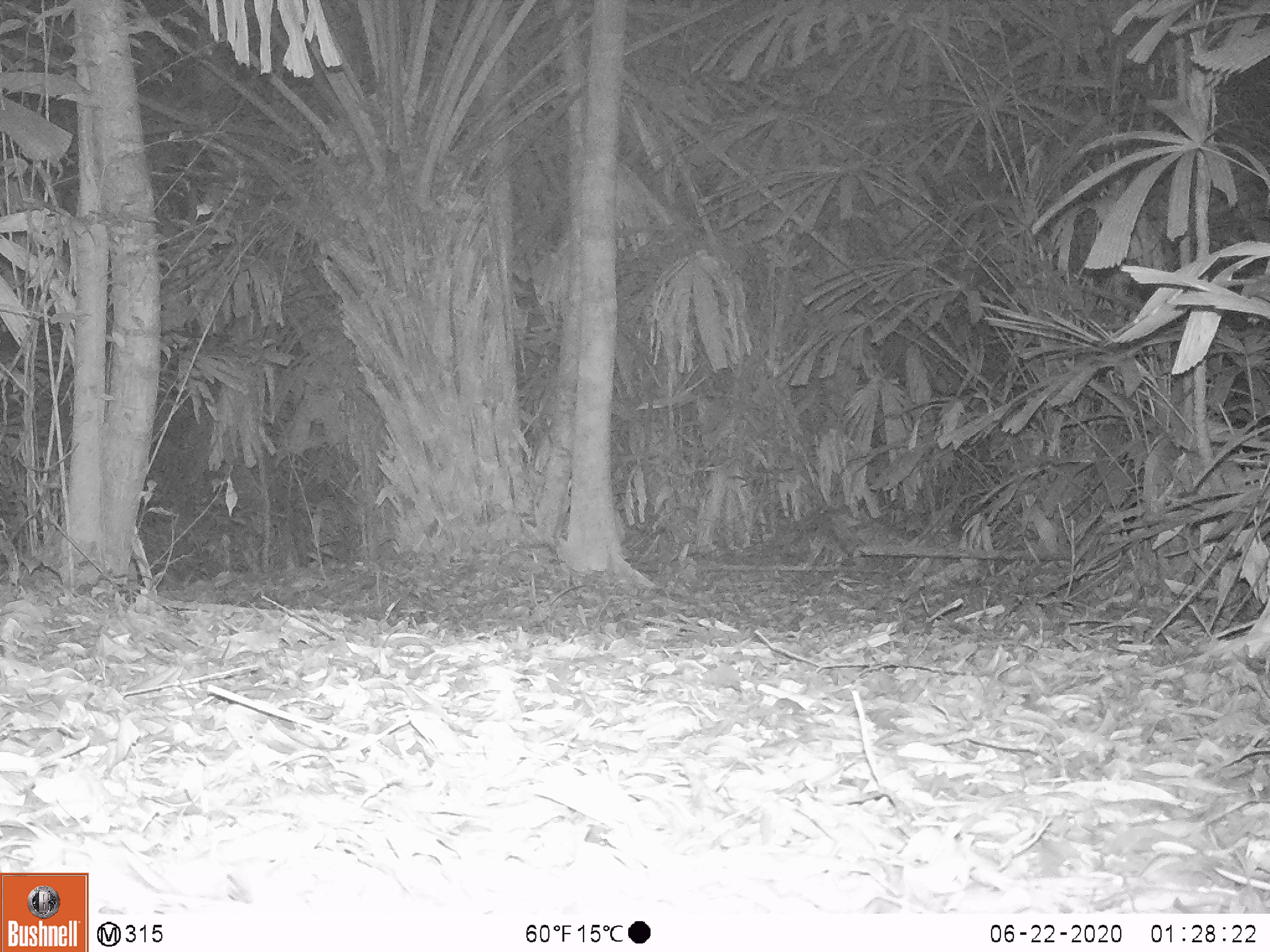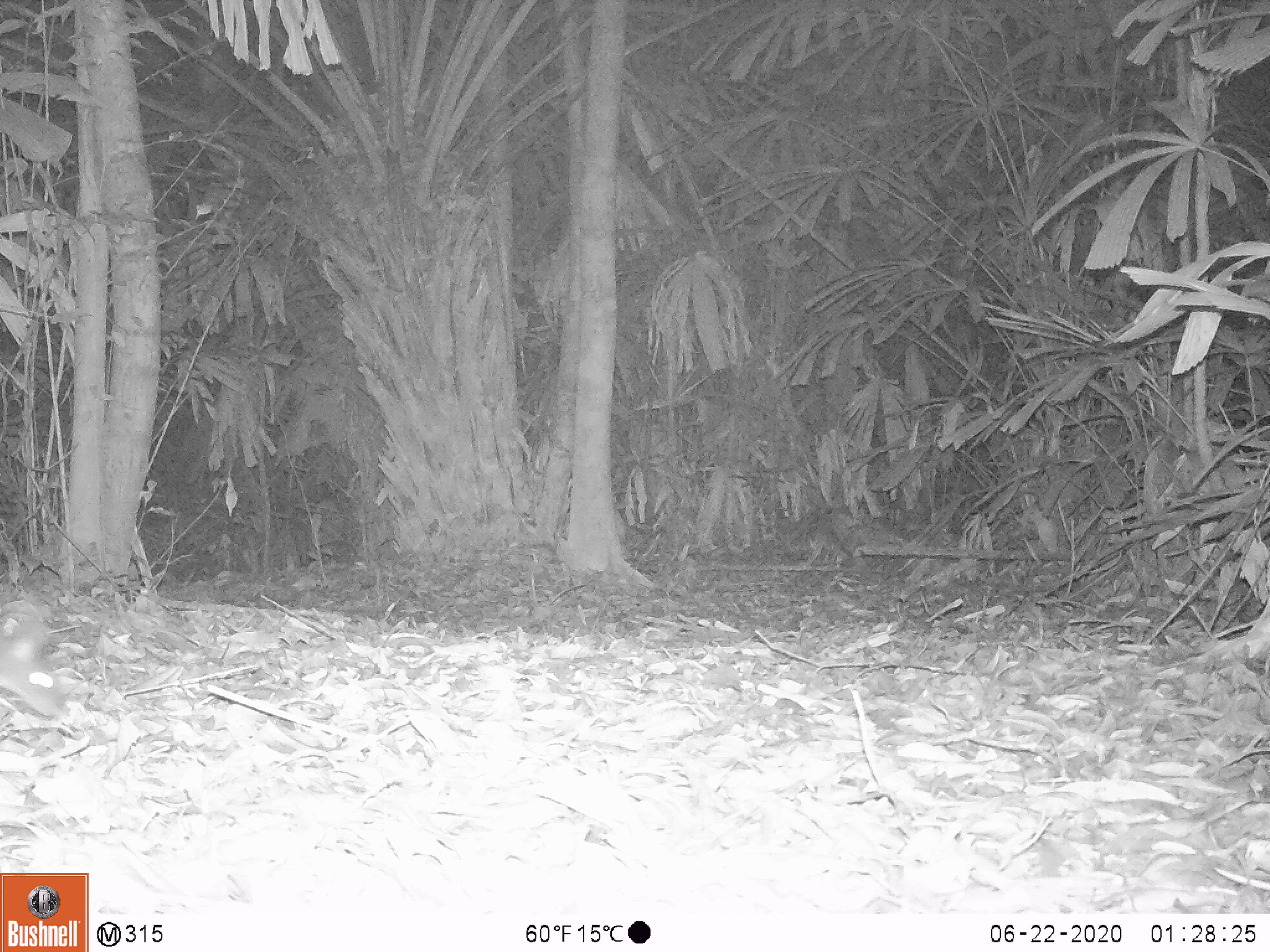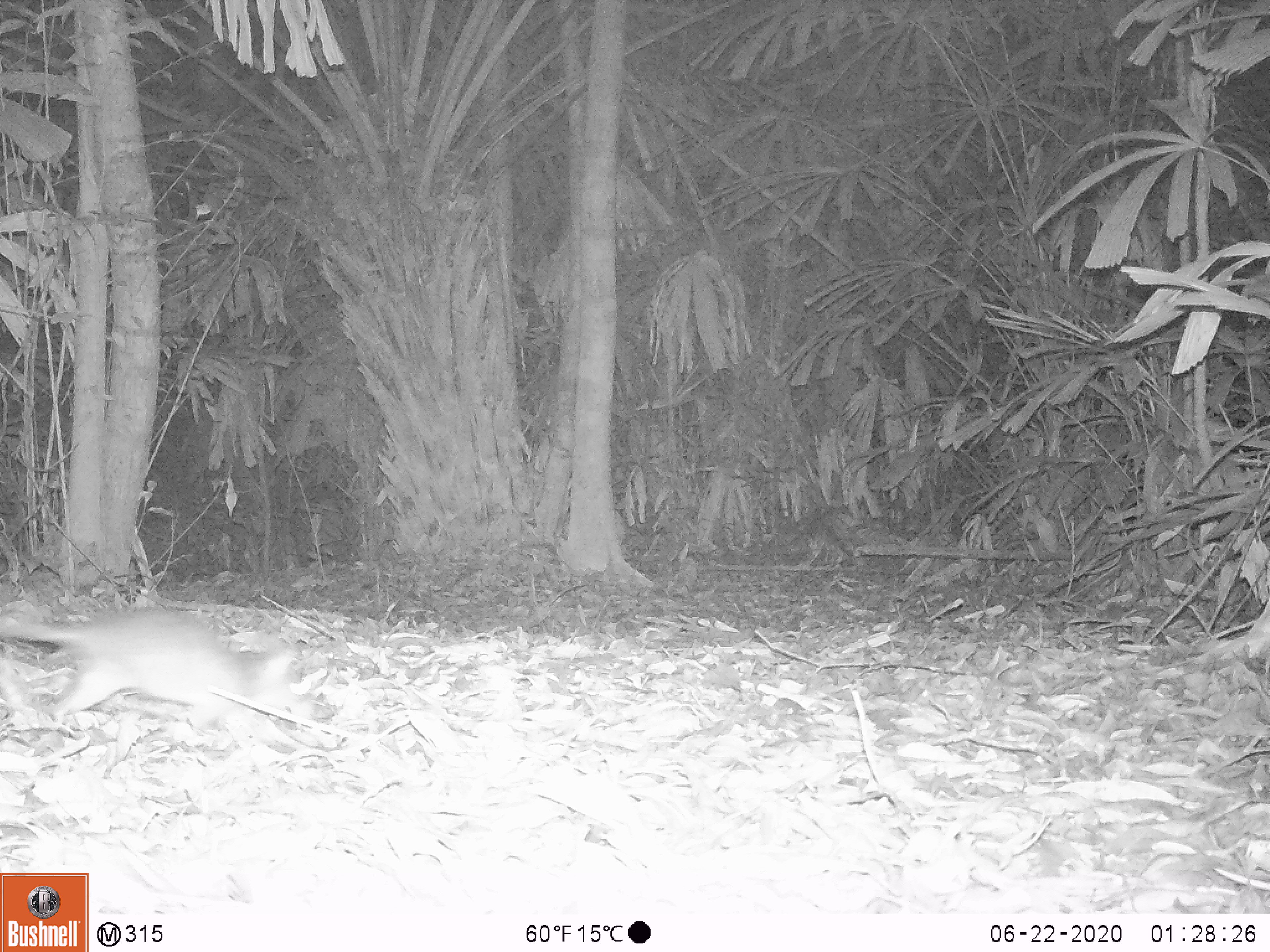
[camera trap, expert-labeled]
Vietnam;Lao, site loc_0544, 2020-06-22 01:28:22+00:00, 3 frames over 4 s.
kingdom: Animalia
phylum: Chordata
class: Mammalia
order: Rodentia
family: Muridae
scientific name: Muridae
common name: old-world mice and rats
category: unidentified murid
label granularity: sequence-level